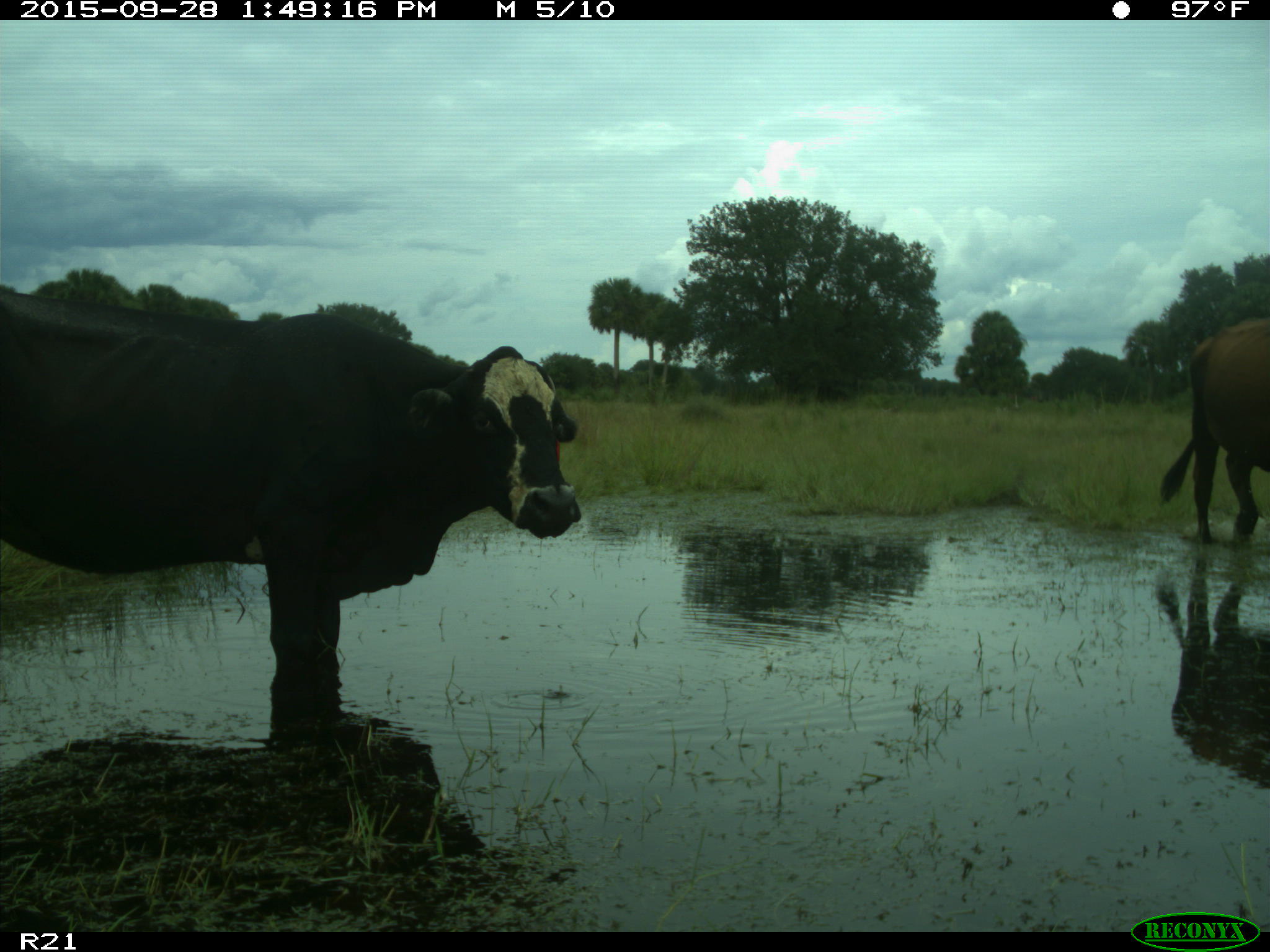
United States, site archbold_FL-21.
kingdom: Animalia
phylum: Chordata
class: Mammalia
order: Artiodactyla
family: Bovidae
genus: Bos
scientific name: Bos taurus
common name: domestic cow